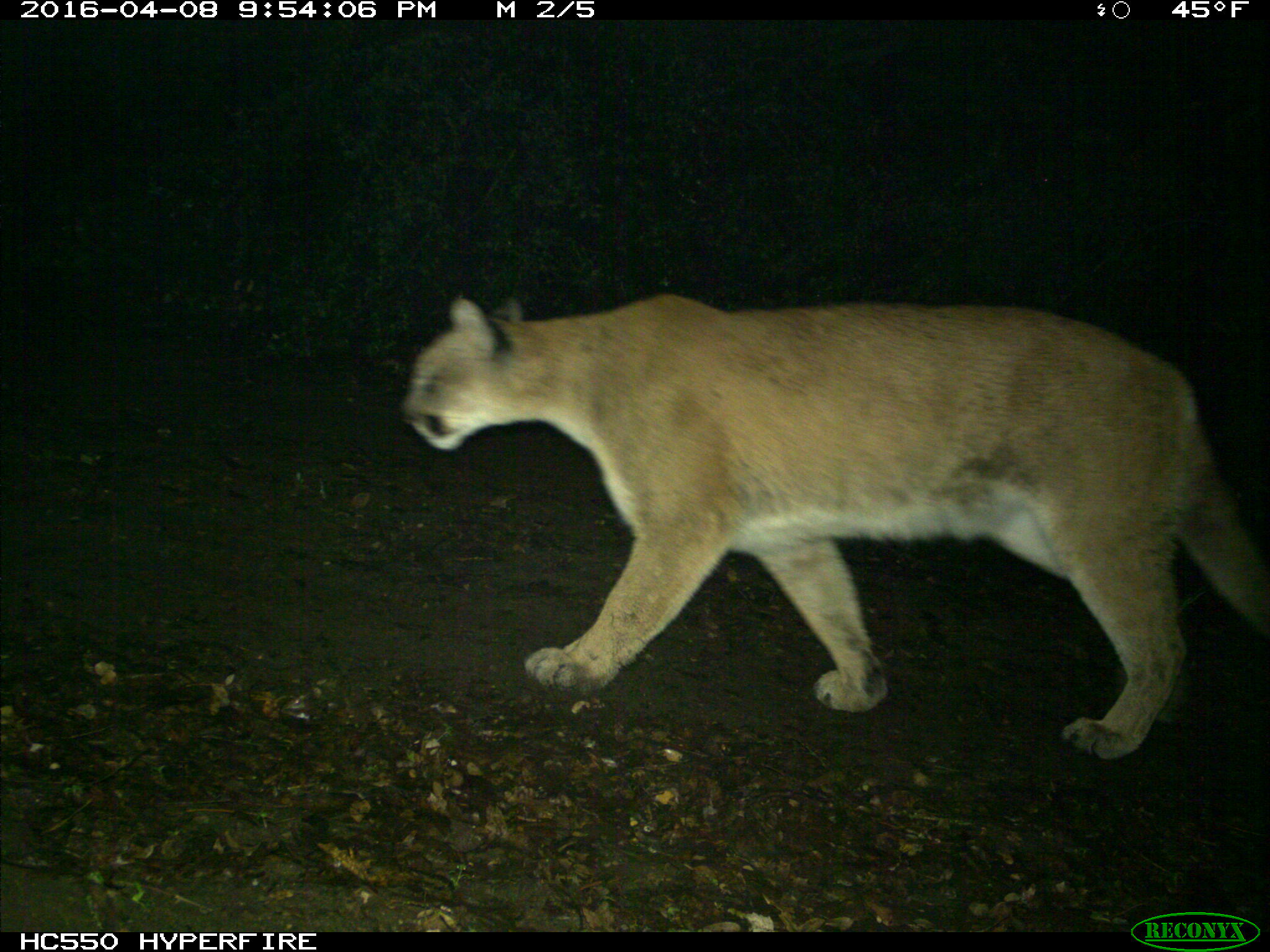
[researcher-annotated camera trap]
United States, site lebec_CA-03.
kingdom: Animalia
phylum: Chordata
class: Mammalia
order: Carnivora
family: Felidae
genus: Puma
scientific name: Puma concolor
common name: mountain lion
Puma concolor (mountain lion).